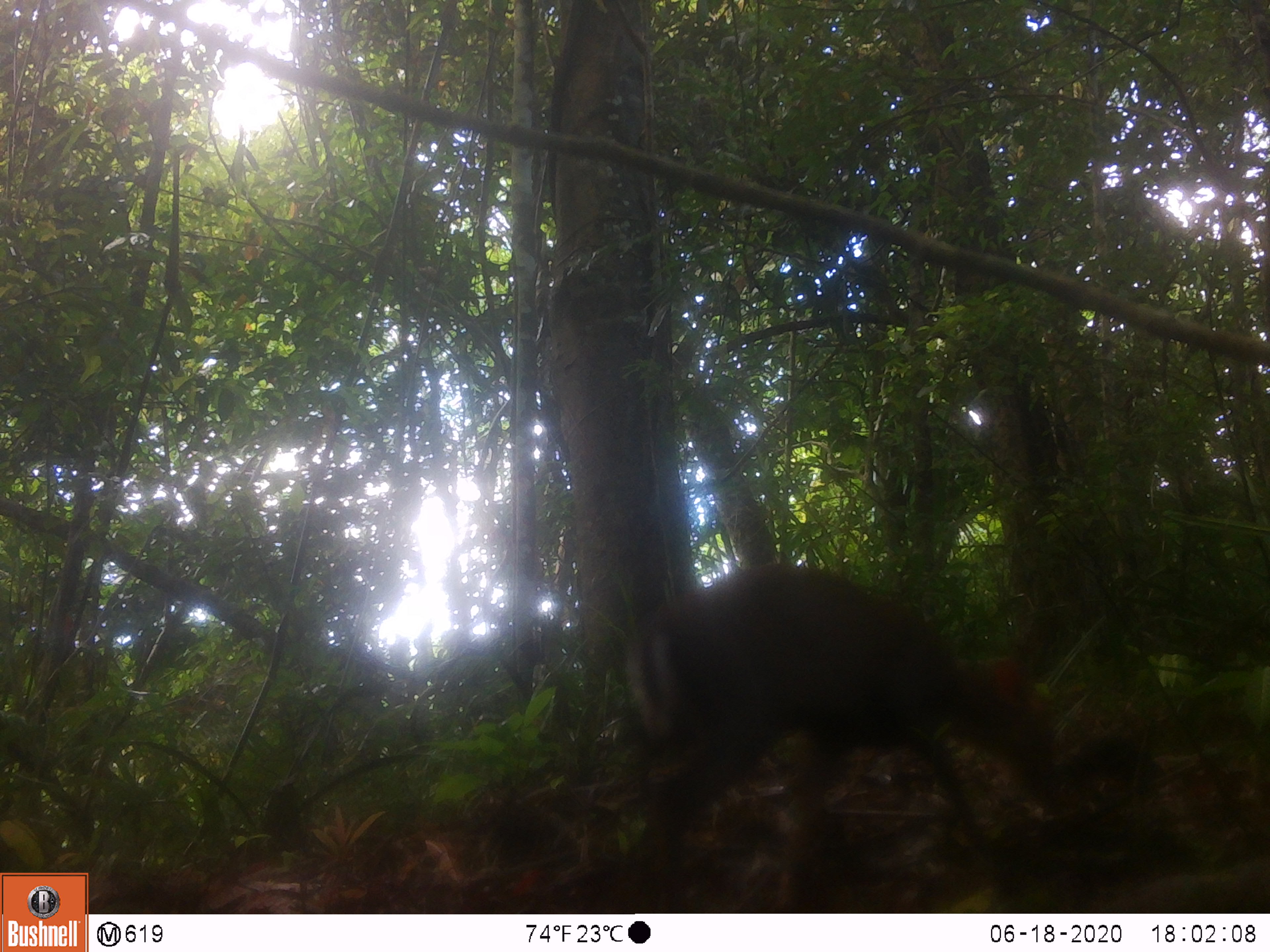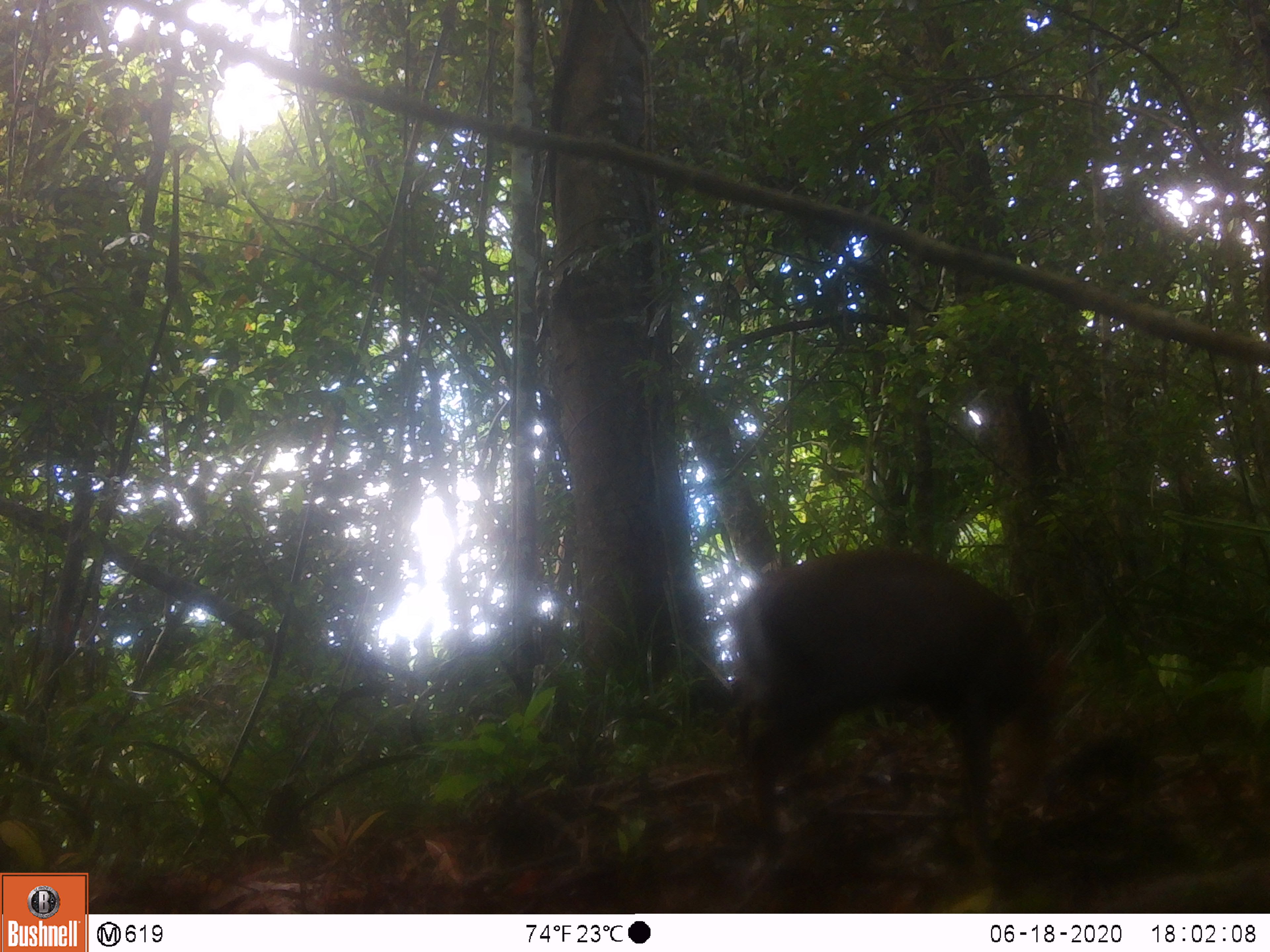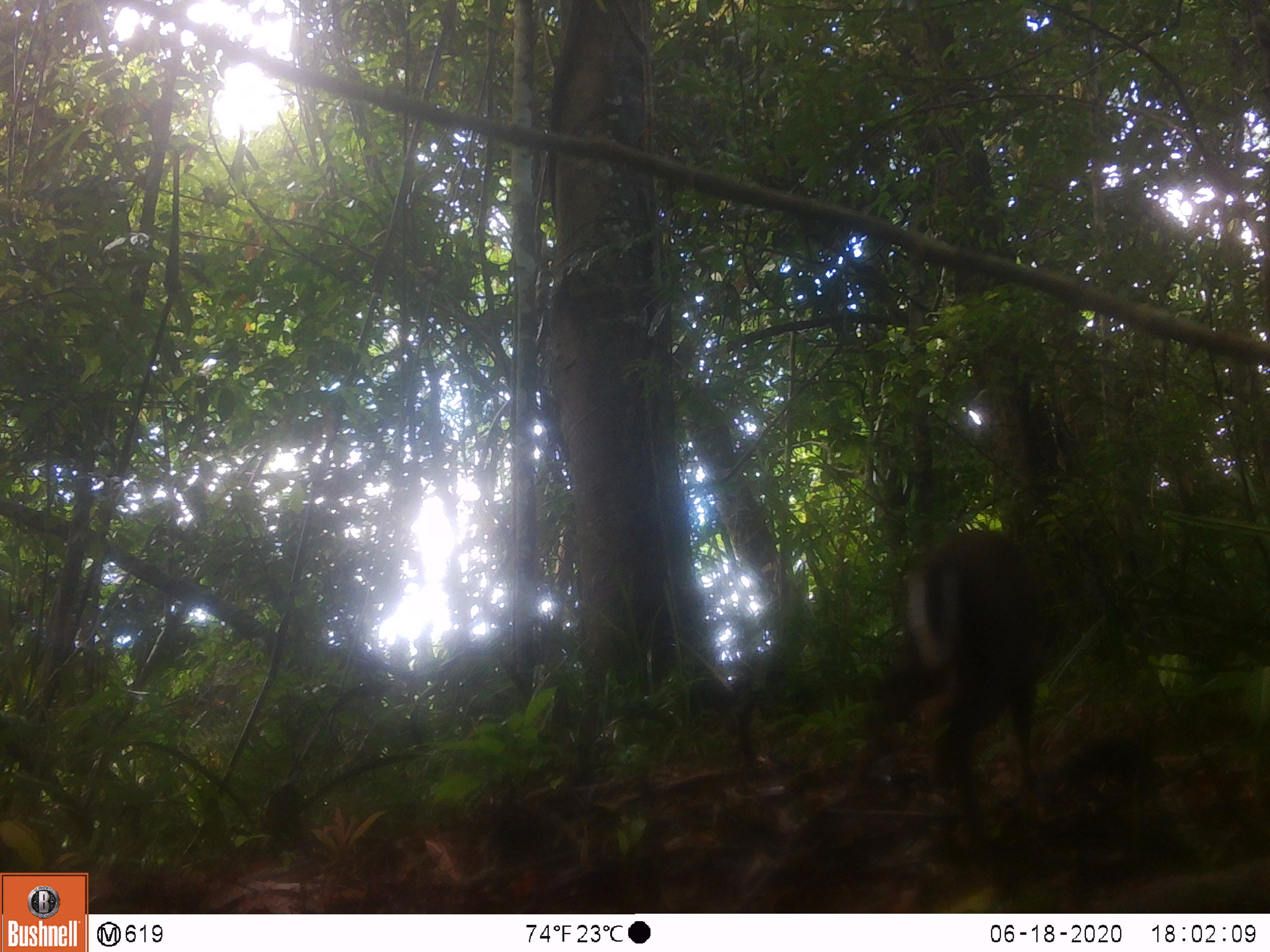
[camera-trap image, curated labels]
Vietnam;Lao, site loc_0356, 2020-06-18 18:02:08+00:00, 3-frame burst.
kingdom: Animalia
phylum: Chordata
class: Mammalia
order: Artiodactyla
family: Cervidae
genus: Muntiacus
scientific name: Muntiacus rooseveltorum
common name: roosevelt's muntjac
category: roosevelts muntjac group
Roosevelts muntjac group (roosevelt's muntjac) (Muntiacus rooseveltorum). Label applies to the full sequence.